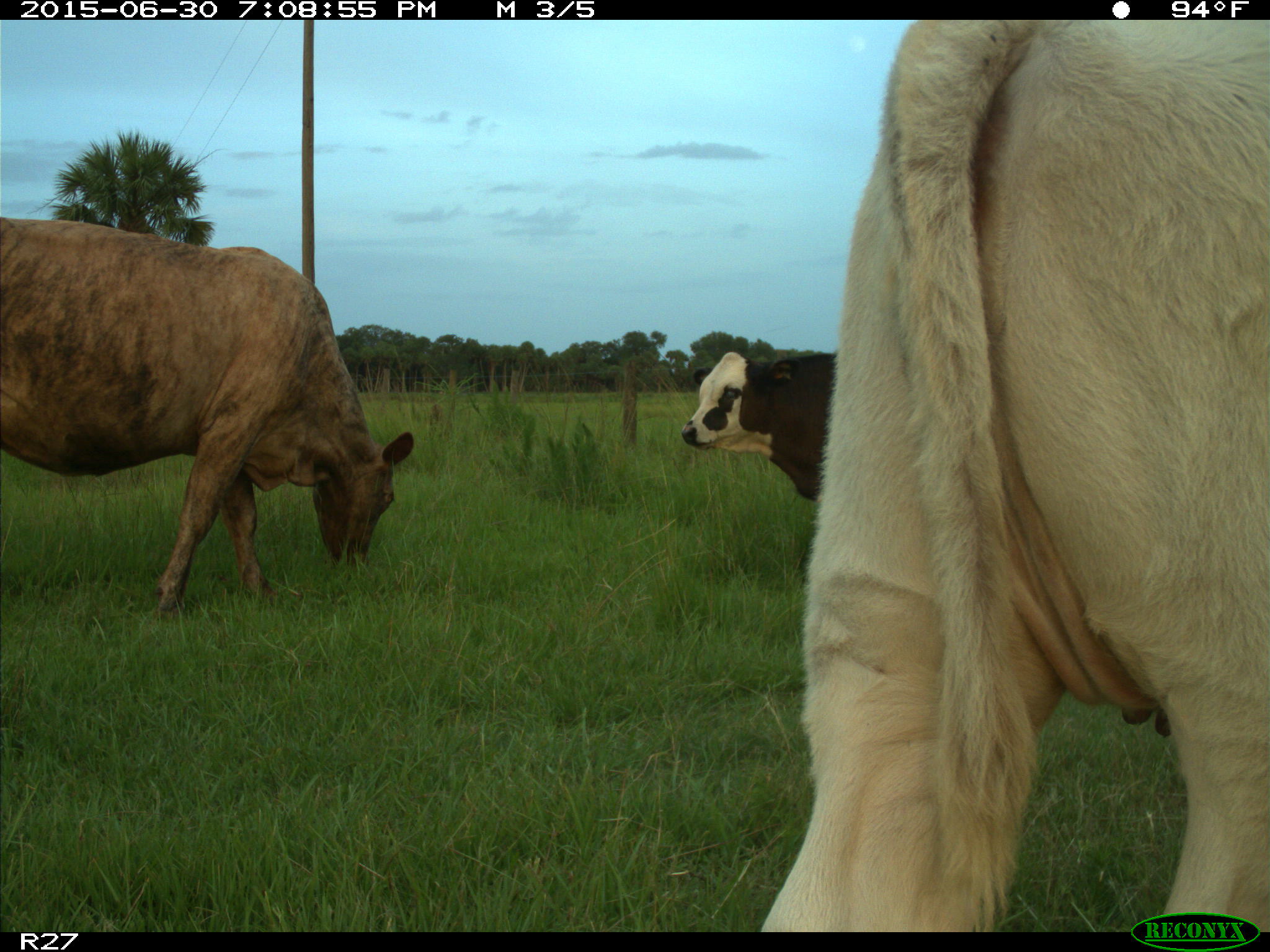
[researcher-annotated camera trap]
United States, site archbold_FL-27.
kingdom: Animalia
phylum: Chordata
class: Mammalia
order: Artiodactyla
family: Bovidae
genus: Bos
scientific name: Bos taurus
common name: domestic cow